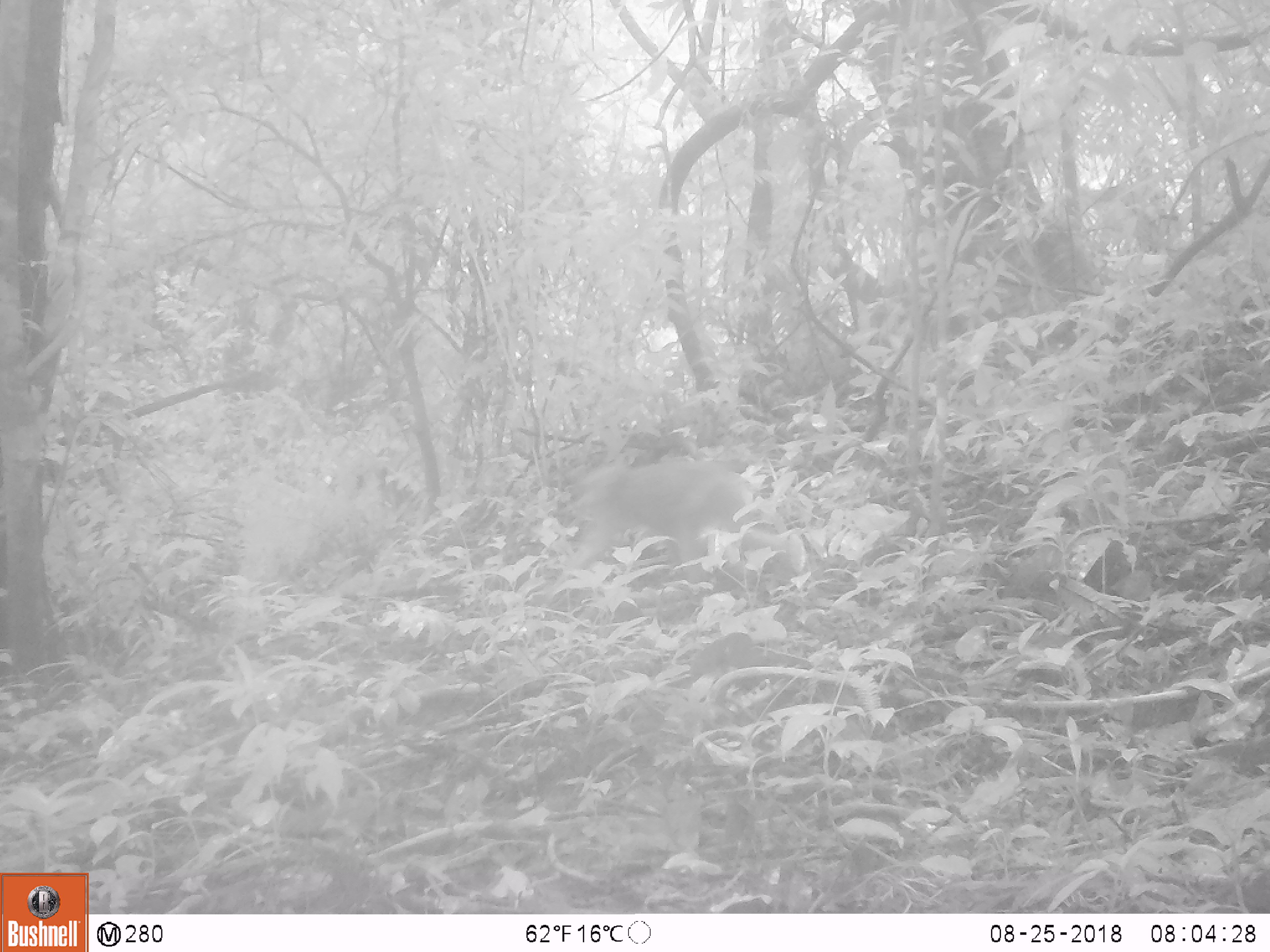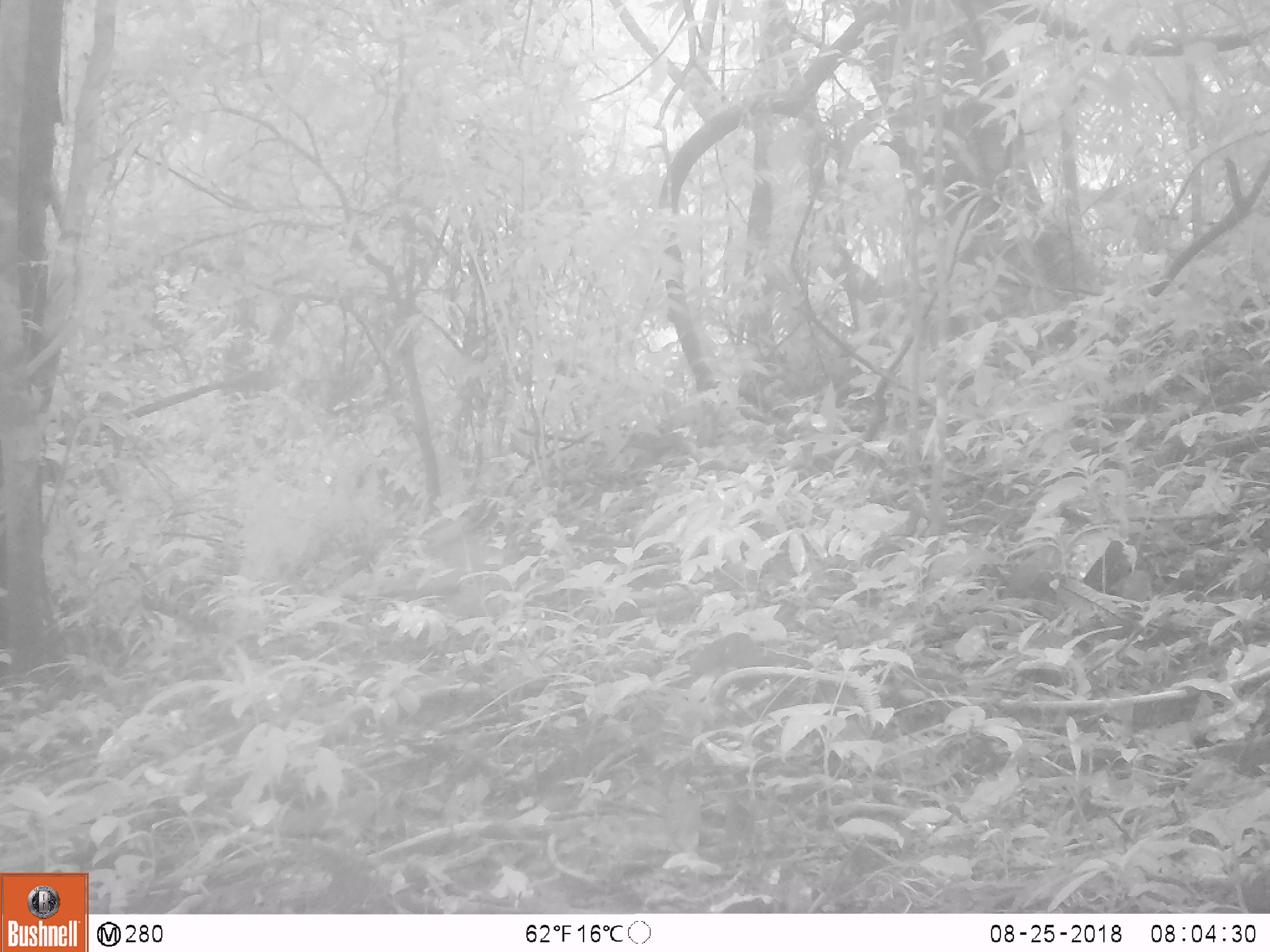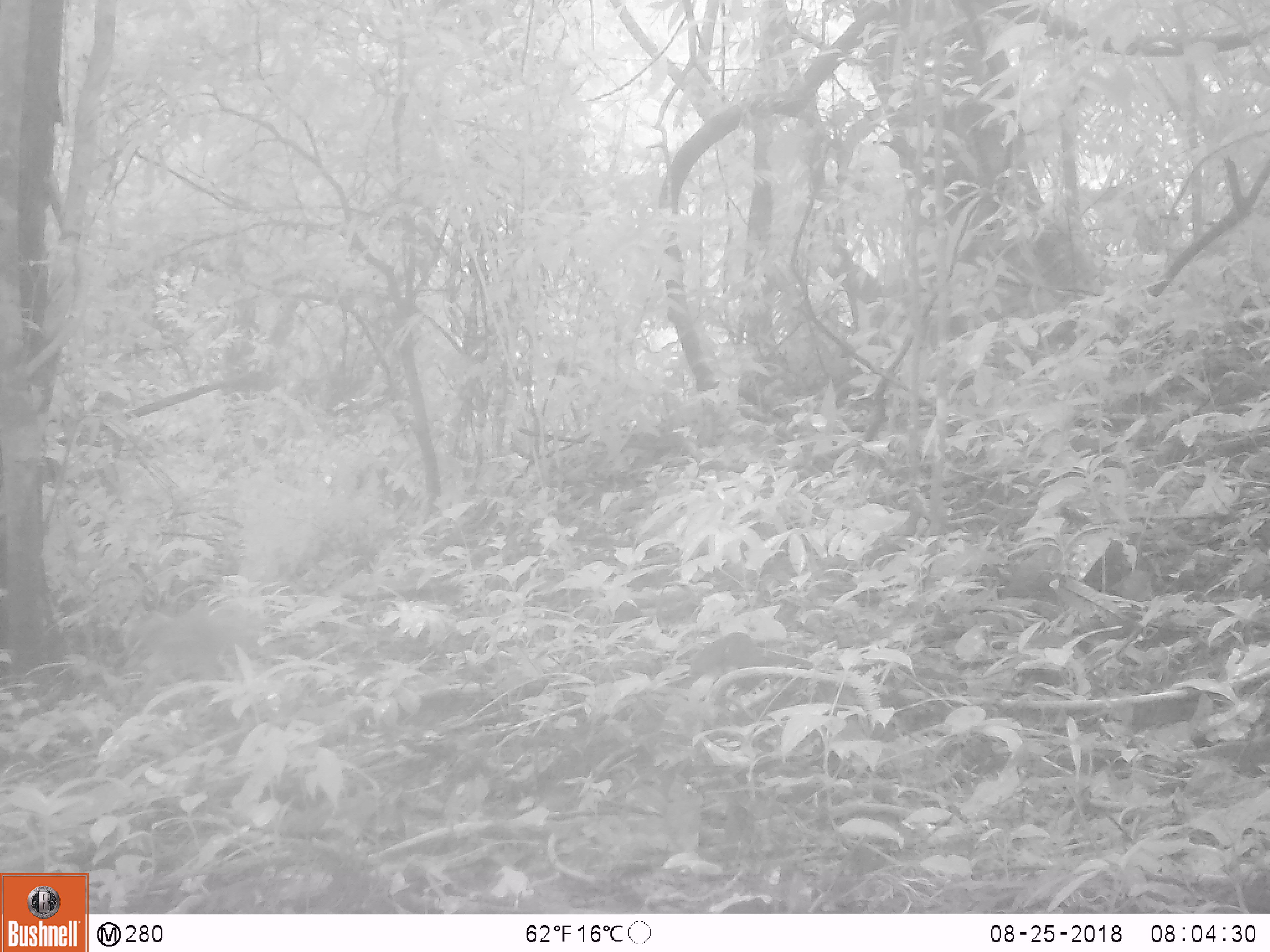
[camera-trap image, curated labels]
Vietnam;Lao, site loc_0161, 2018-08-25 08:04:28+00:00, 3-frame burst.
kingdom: Animalia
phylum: Chordata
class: Mammalia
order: Primates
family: Cercopithecidae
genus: Macaca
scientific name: Macaca nemestrina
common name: pig-tailed macaque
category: pig tailed macaque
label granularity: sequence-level